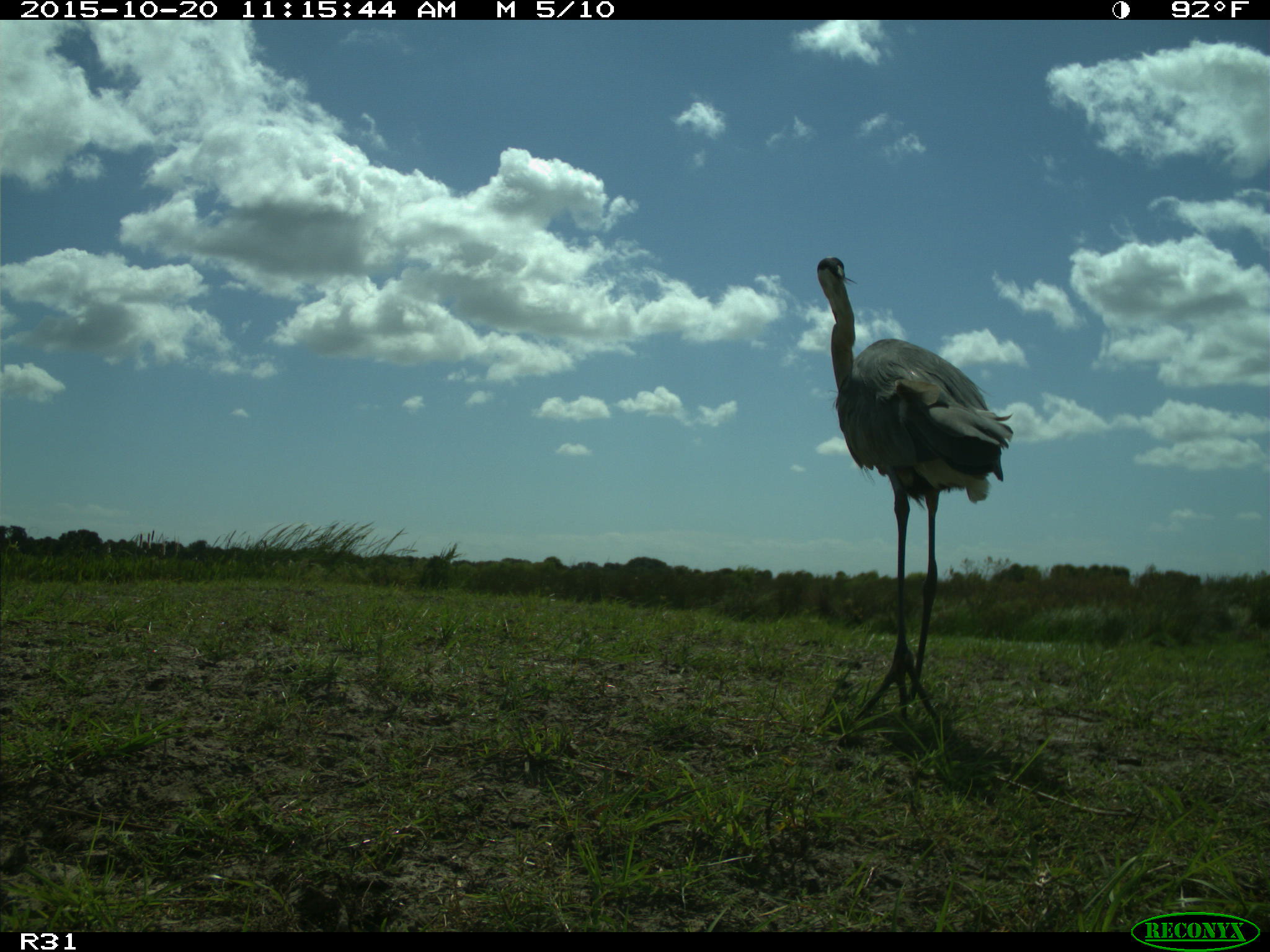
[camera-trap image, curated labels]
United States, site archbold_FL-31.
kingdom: Animalia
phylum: Chordata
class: Aves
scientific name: Aves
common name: birds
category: unidentified bird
Unidentified bird (birds) (Aves).